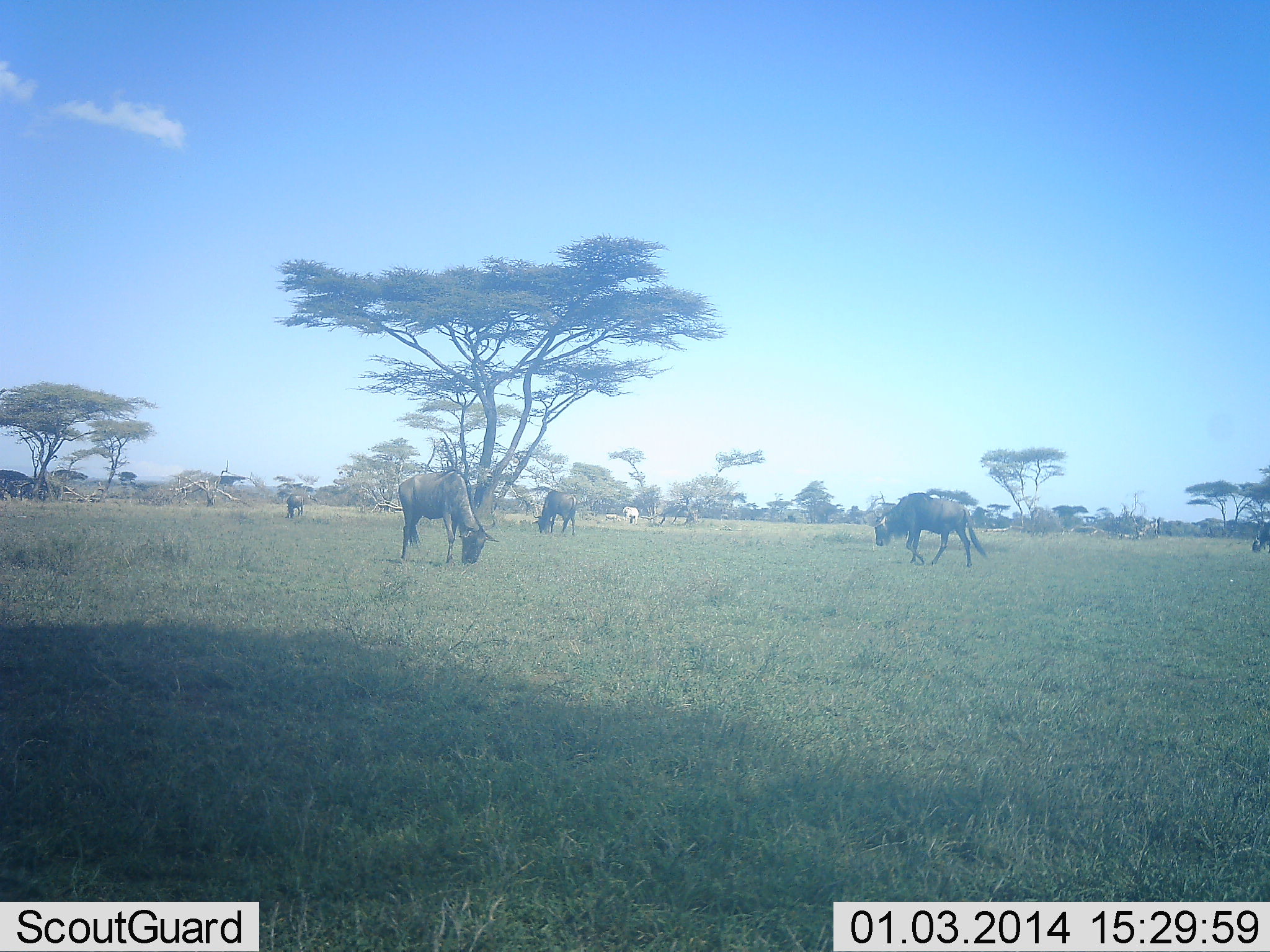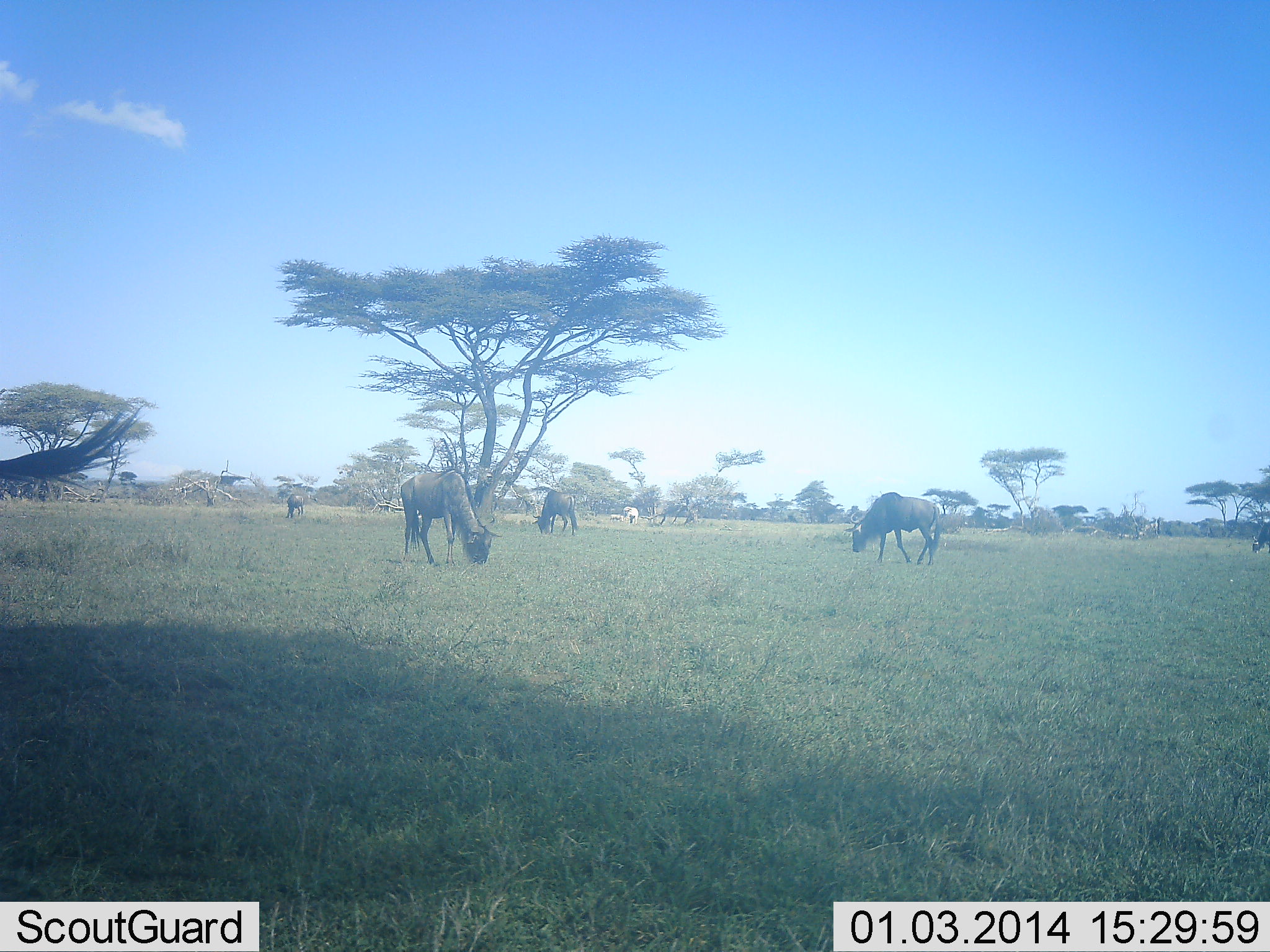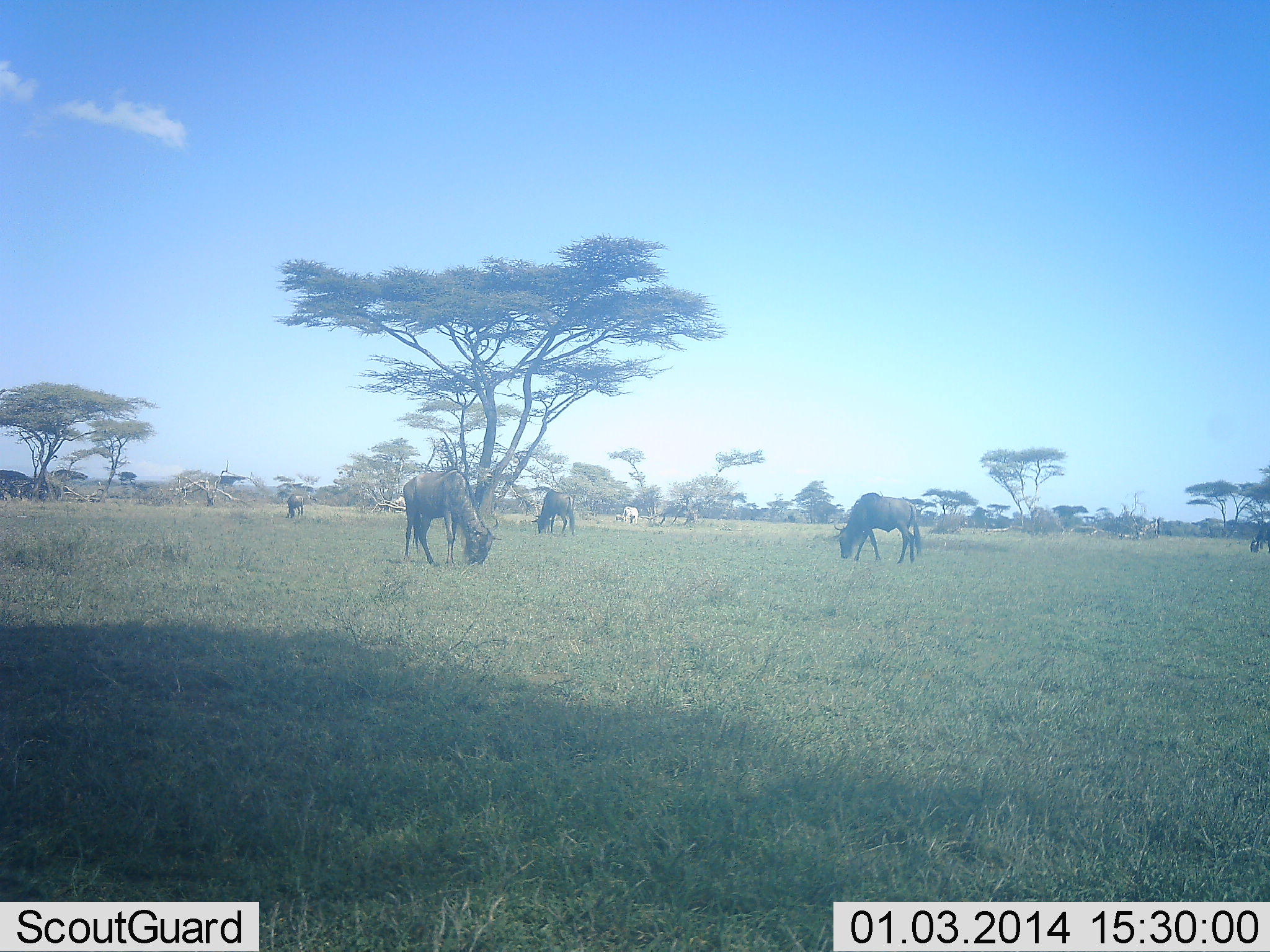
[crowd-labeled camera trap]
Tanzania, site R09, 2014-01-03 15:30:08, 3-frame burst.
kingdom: Animalia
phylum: Chordata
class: Mammalia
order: Artiodactyla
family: Bovidae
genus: Connochaetes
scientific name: Connochaetes taurinus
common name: blue wildebeest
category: wildebeest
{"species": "wildebeest (blue wildebeest) (Connochaetes taurinus)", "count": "5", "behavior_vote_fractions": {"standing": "10%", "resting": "0%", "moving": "0%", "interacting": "0%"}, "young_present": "0%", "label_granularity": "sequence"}